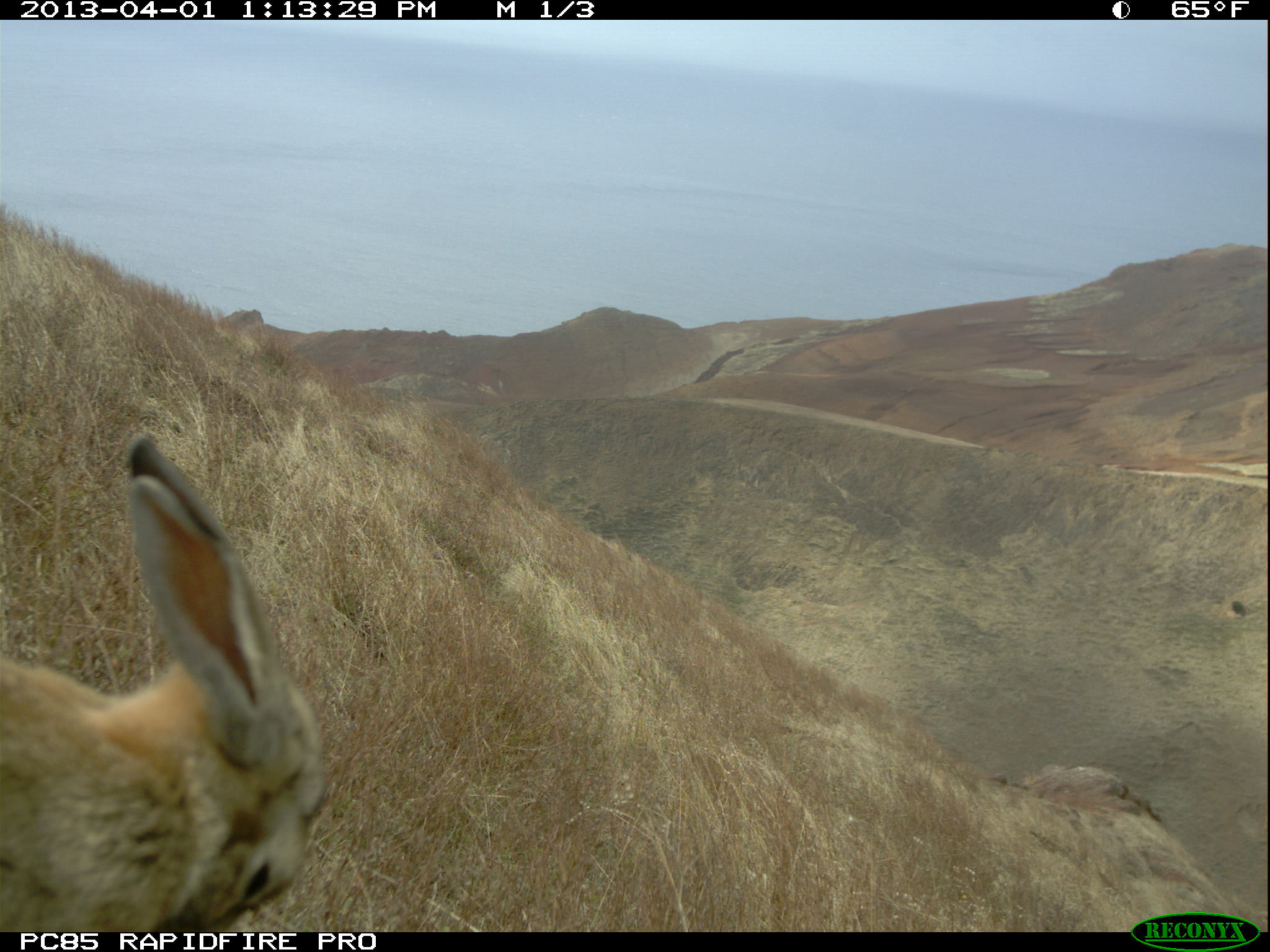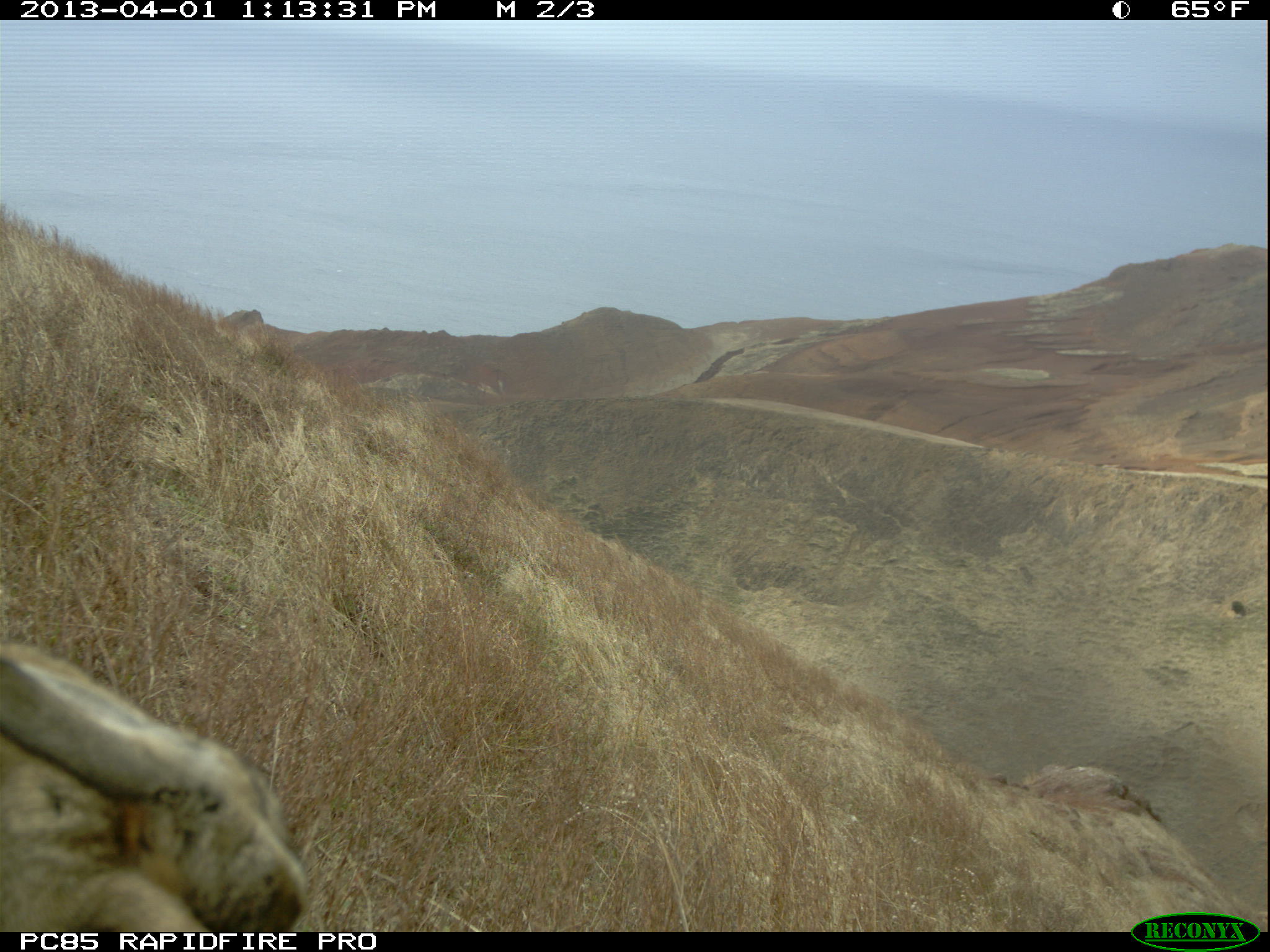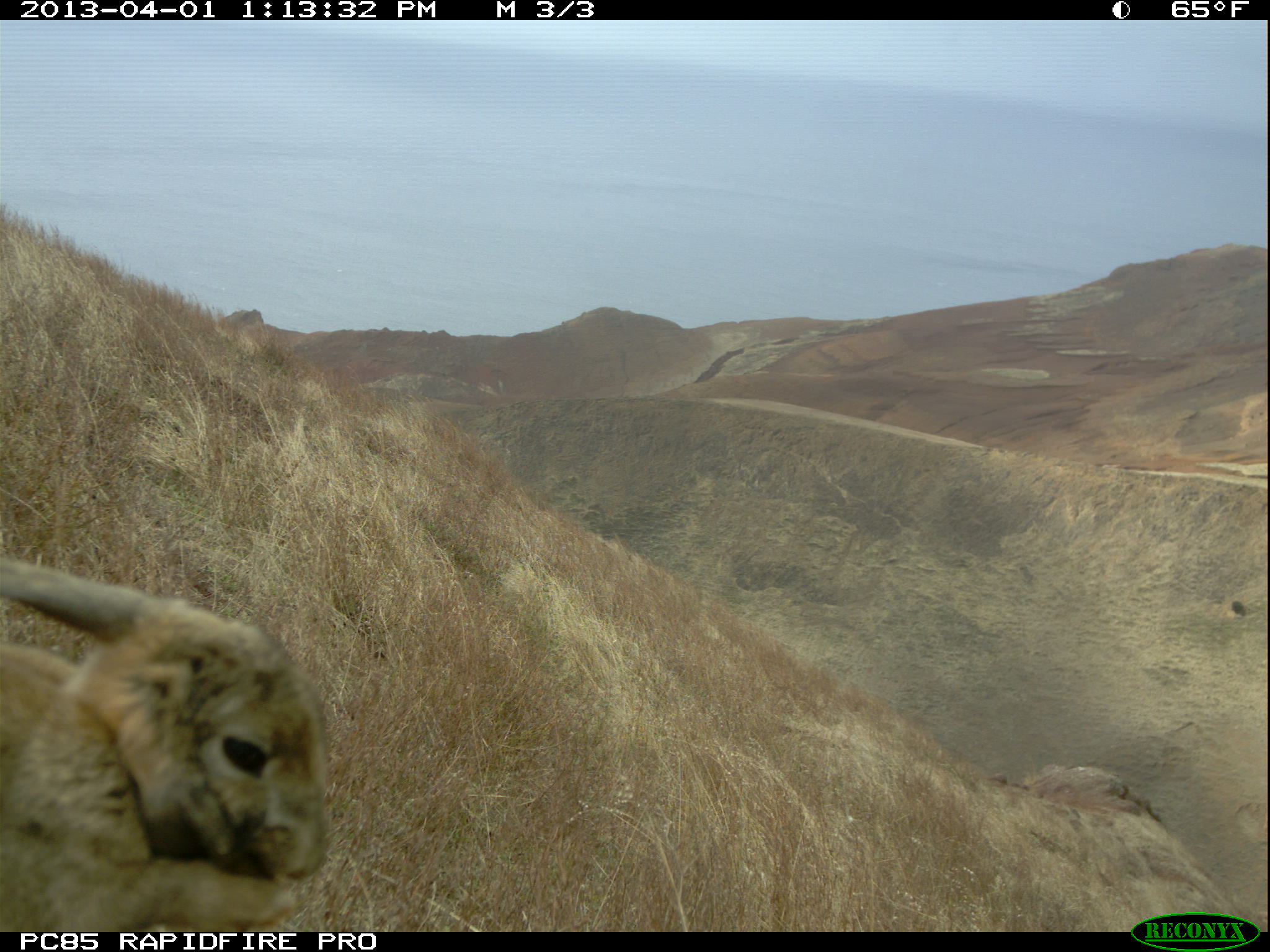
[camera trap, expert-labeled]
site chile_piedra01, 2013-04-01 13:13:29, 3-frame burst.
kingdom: Animalia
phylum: Chordata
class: Mammalia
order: Lagomorpha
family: Leporidae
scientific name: Leporidae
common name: rabbits and hares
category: rabbit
Rabbit (rabbits and hares) (Leporidae).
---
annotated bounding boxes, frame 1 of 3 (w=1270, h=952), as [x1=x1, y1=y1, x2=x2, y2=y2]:
rabbit: [x1=0, y1=435, x2=324, y2=931]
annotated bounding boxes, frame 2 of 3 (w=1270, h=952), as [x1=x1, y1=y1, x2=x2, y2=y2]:
rabbit: [x1=0, y1=629, x2=311, y2=936]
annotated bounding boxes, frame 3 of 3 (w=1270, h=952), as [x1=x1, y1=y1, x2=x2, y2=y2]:
rabbit: [x1=0, y1=545, x2=331, y2=932]